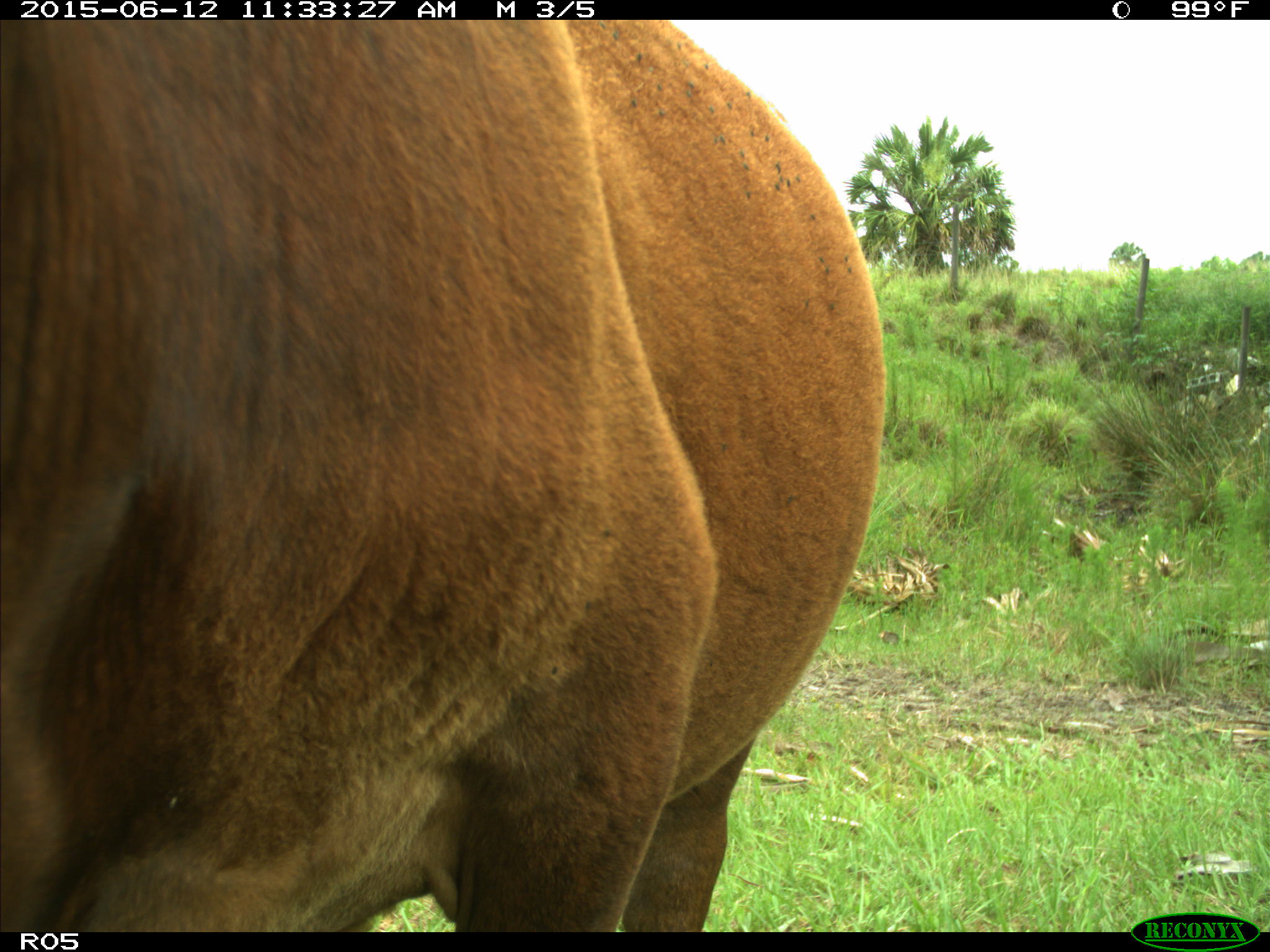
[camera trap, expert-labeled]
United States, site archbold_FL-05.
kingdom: Animalia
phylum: Chordata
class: Mammalia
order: Artiodactyla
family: Bovidae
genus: Bos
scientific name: Bos taurus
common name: domestic cow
Bos taurus (domestic cow).